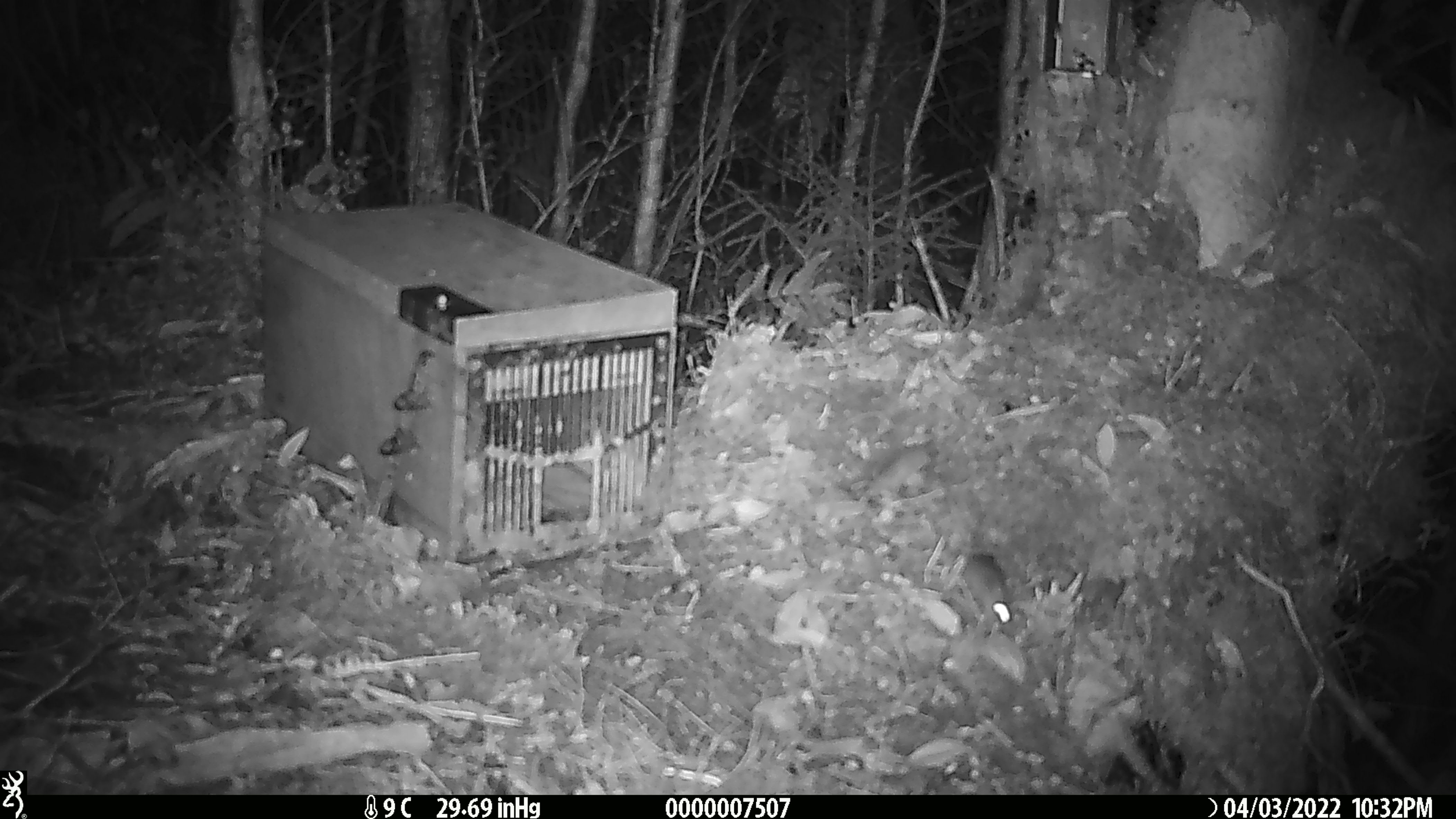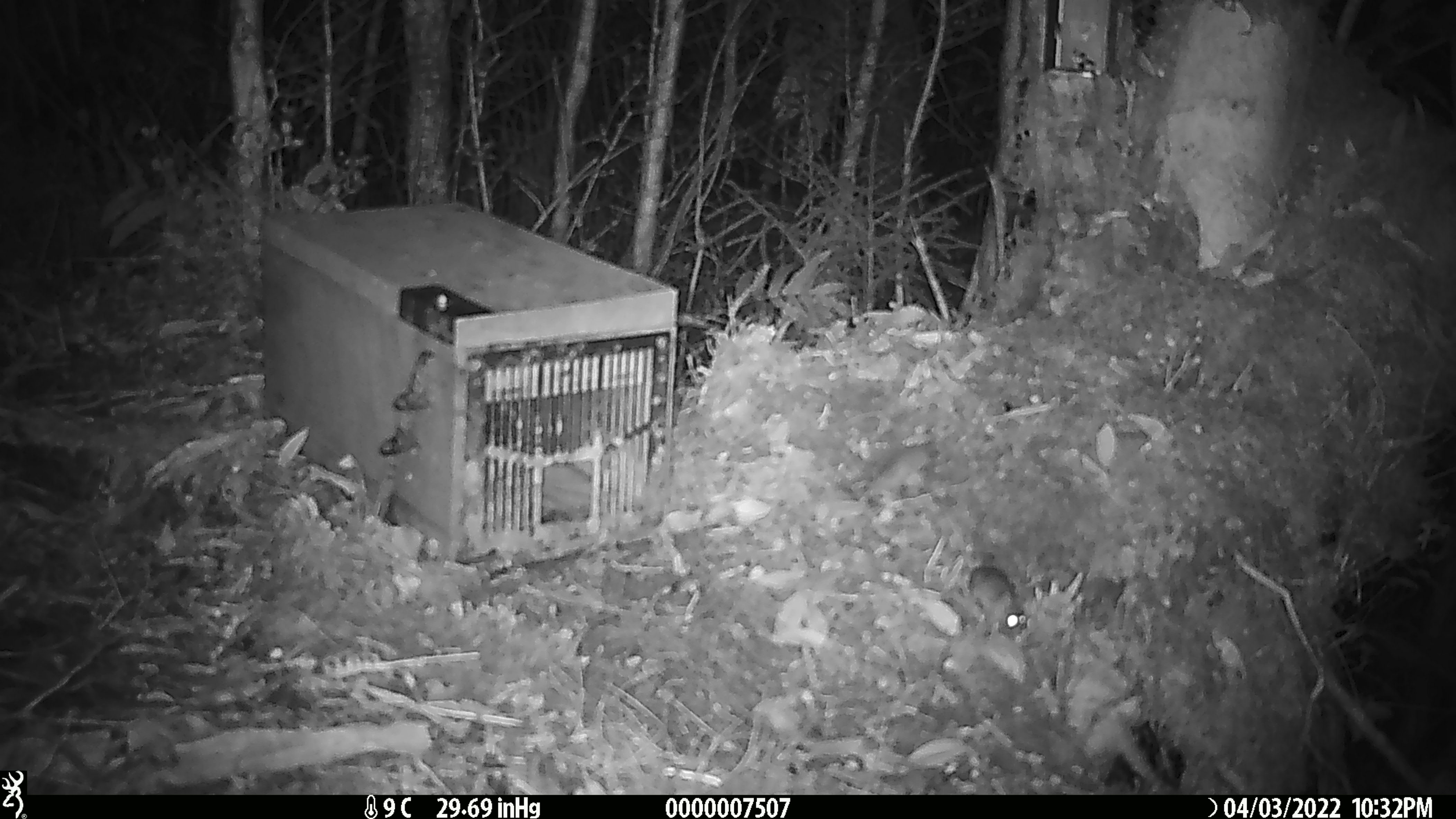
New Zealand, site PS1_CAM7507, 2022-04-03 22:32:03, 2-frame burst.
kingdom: Animalia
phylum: Chordata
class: Mammalia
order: Rodentia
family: Muridae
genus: Mus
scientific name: Mus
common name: mouse